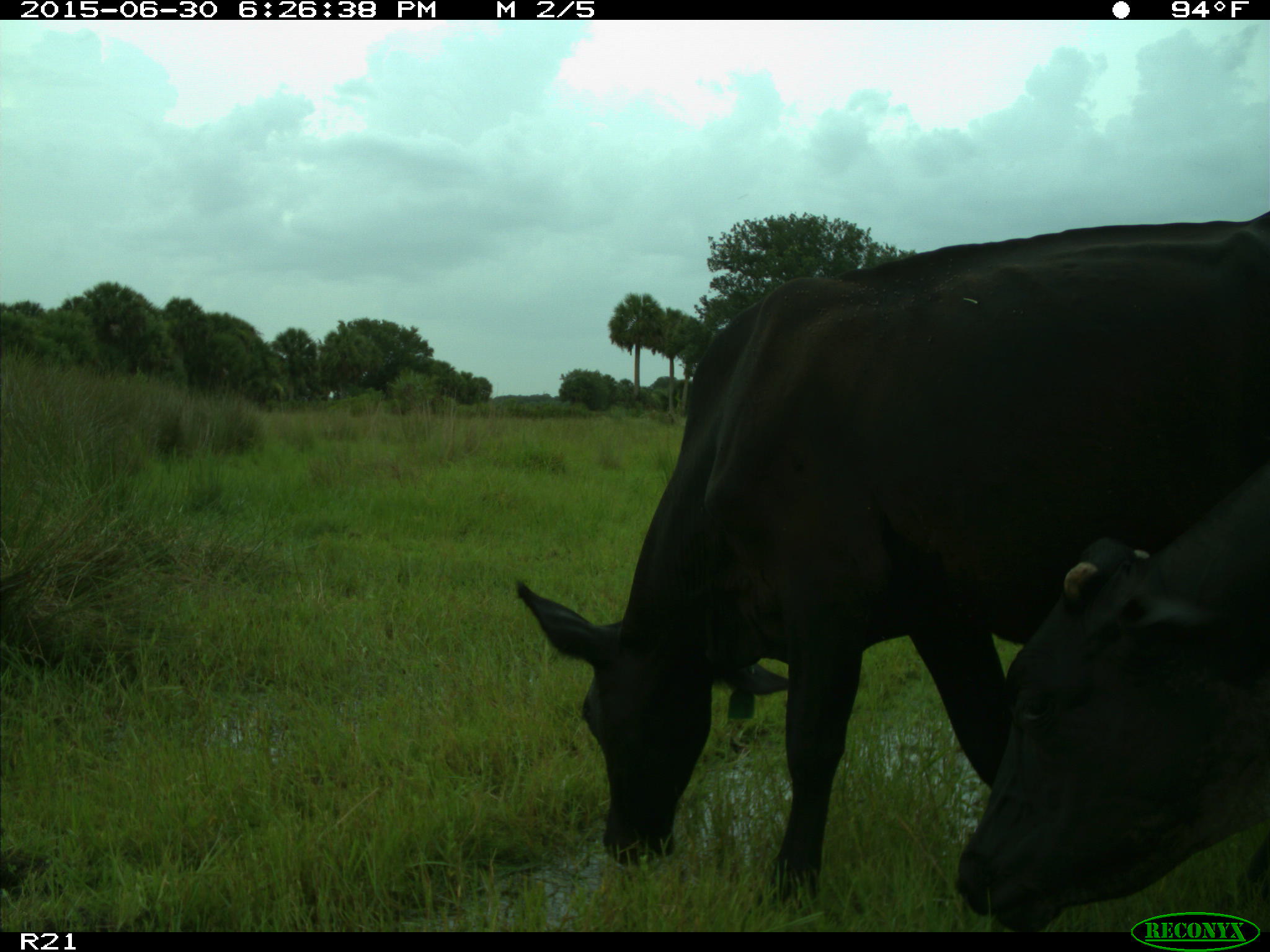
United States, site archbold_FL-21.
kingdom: Animalia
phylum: Chordata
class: Mammalia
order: Artiodactyla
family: Bovidae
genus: Bos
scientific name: Bos taurus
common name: domestic cow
Bos taurus (domestic cow).